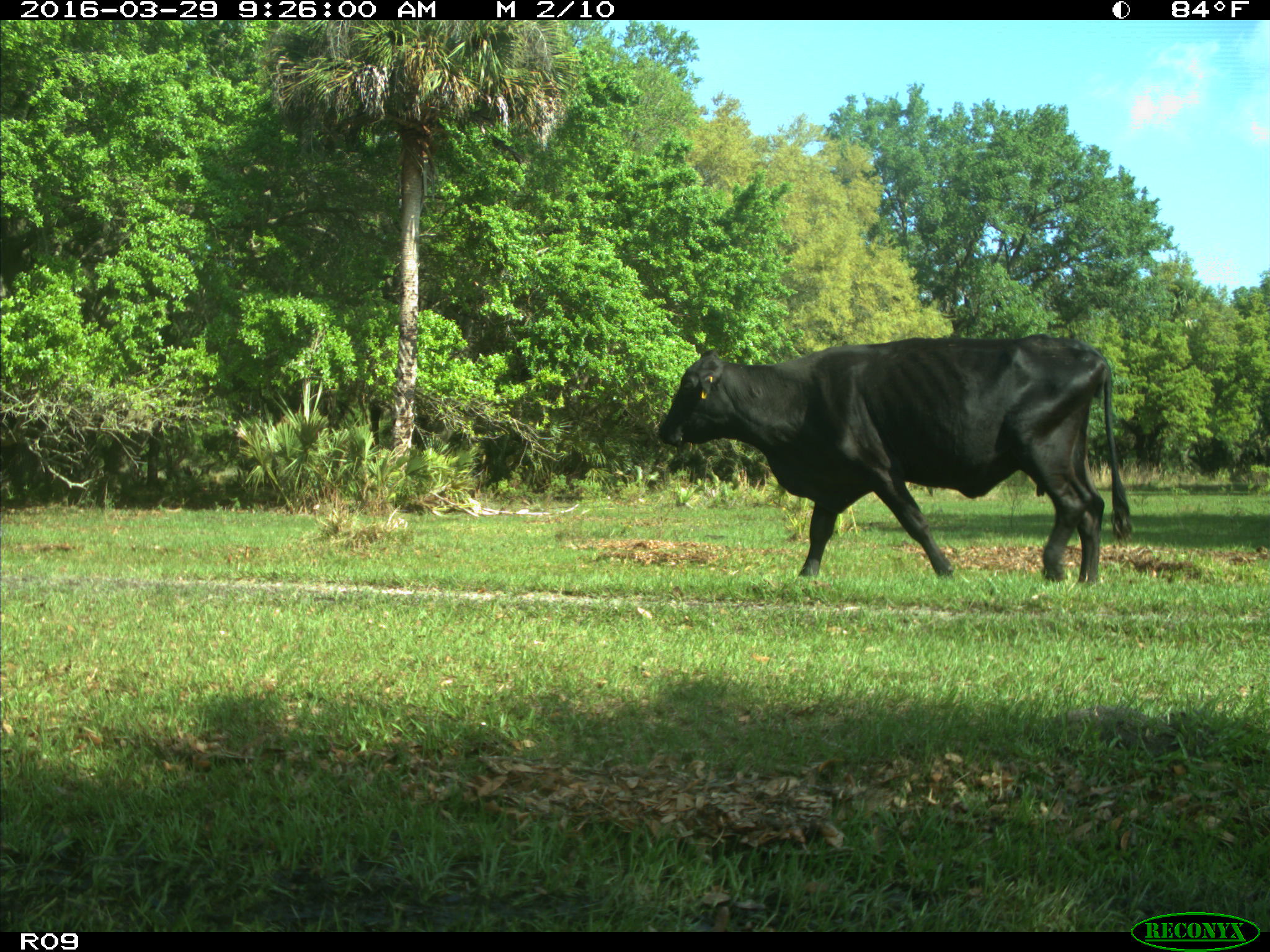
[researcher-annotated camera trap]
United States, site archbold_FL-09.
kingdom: Animalia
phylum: Chordata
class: Mammalia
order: Artiodactyla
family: Bovidae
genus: Bos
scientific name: Bos taurus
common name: domestic cow